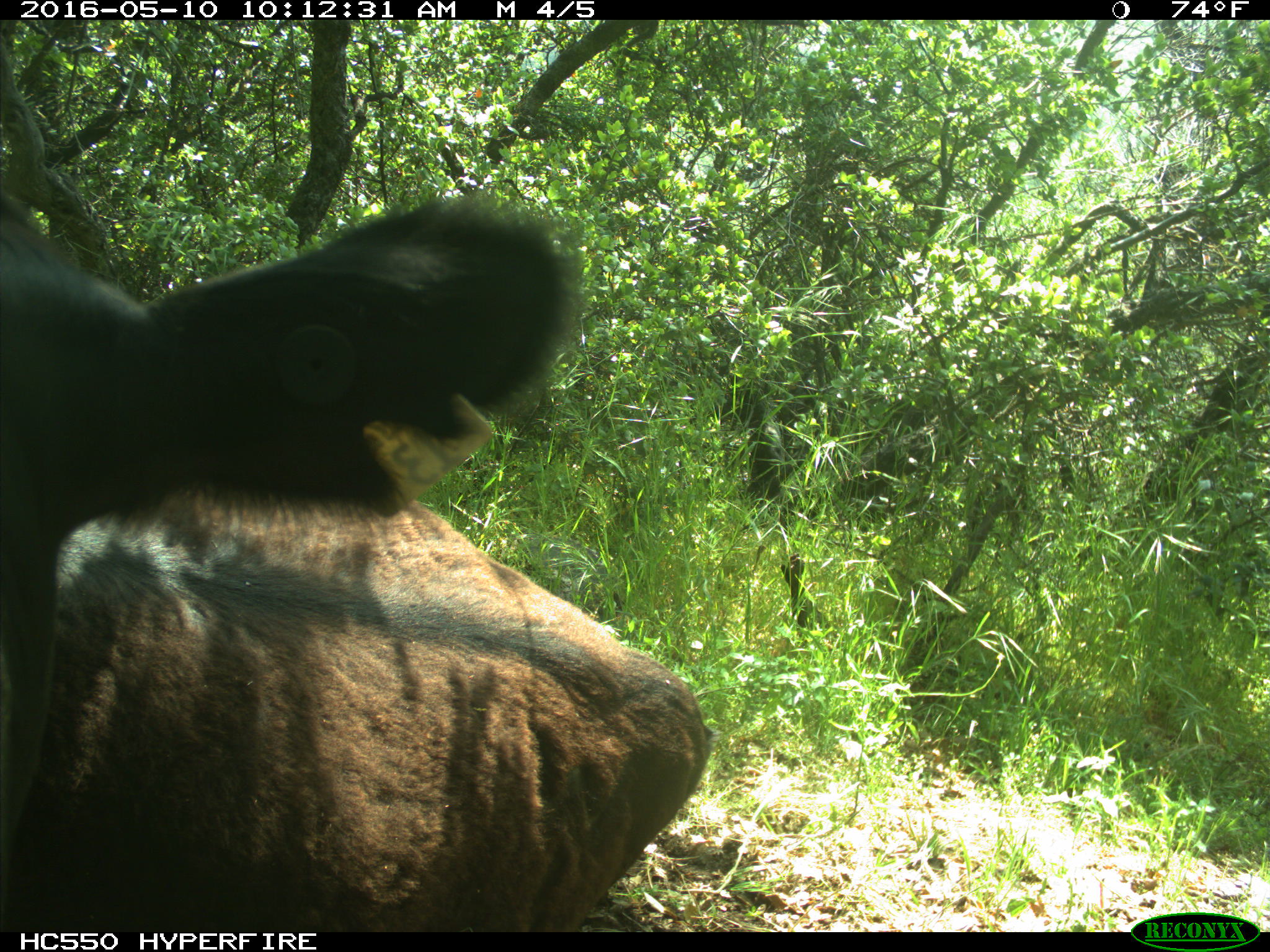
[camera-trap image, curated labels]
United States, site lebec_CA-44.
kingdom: Animalia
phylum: Chordata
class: Mammalia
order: Artiodactyla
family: Bovidae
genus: Bos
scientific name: Bos taurus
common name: domestic cow